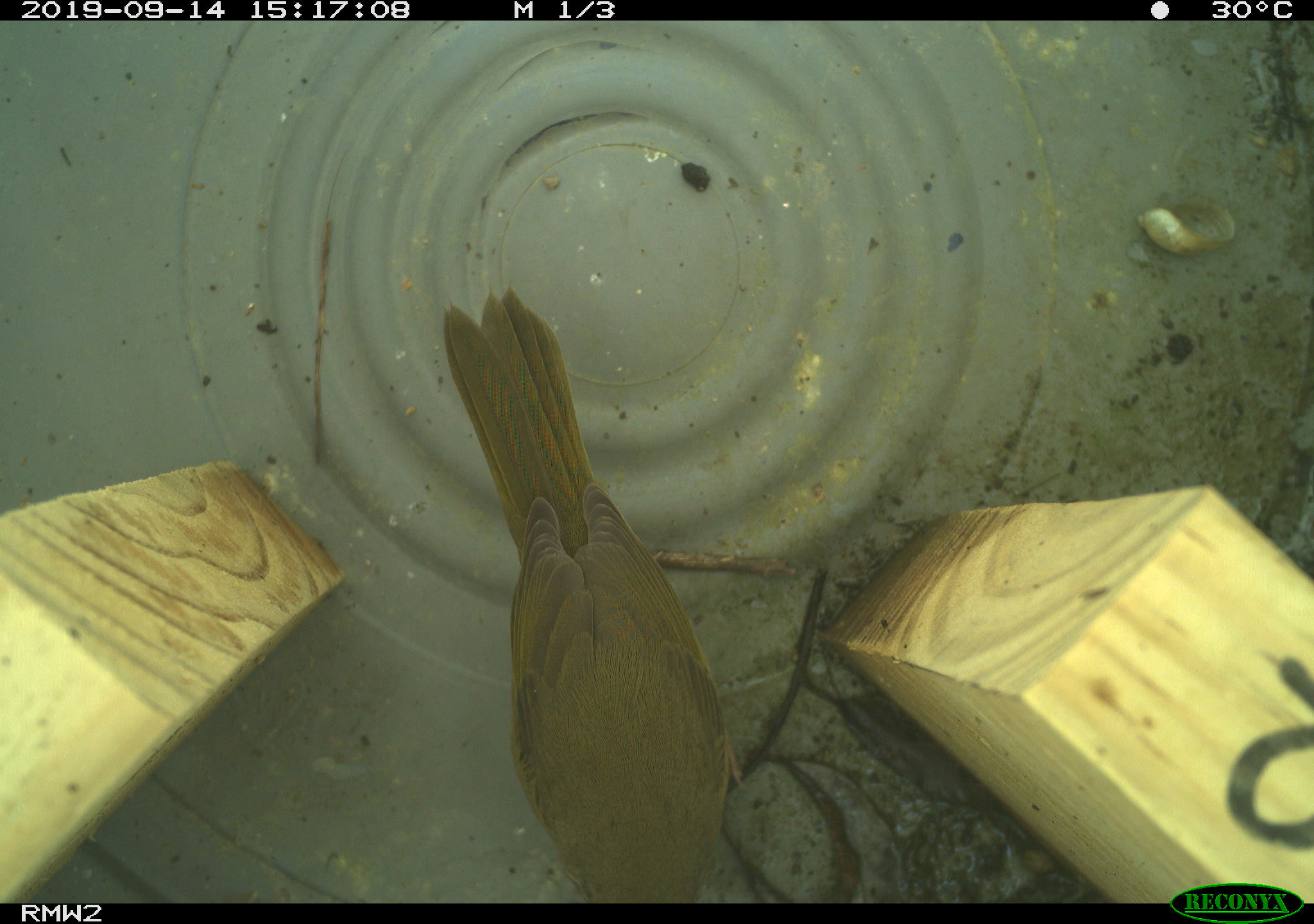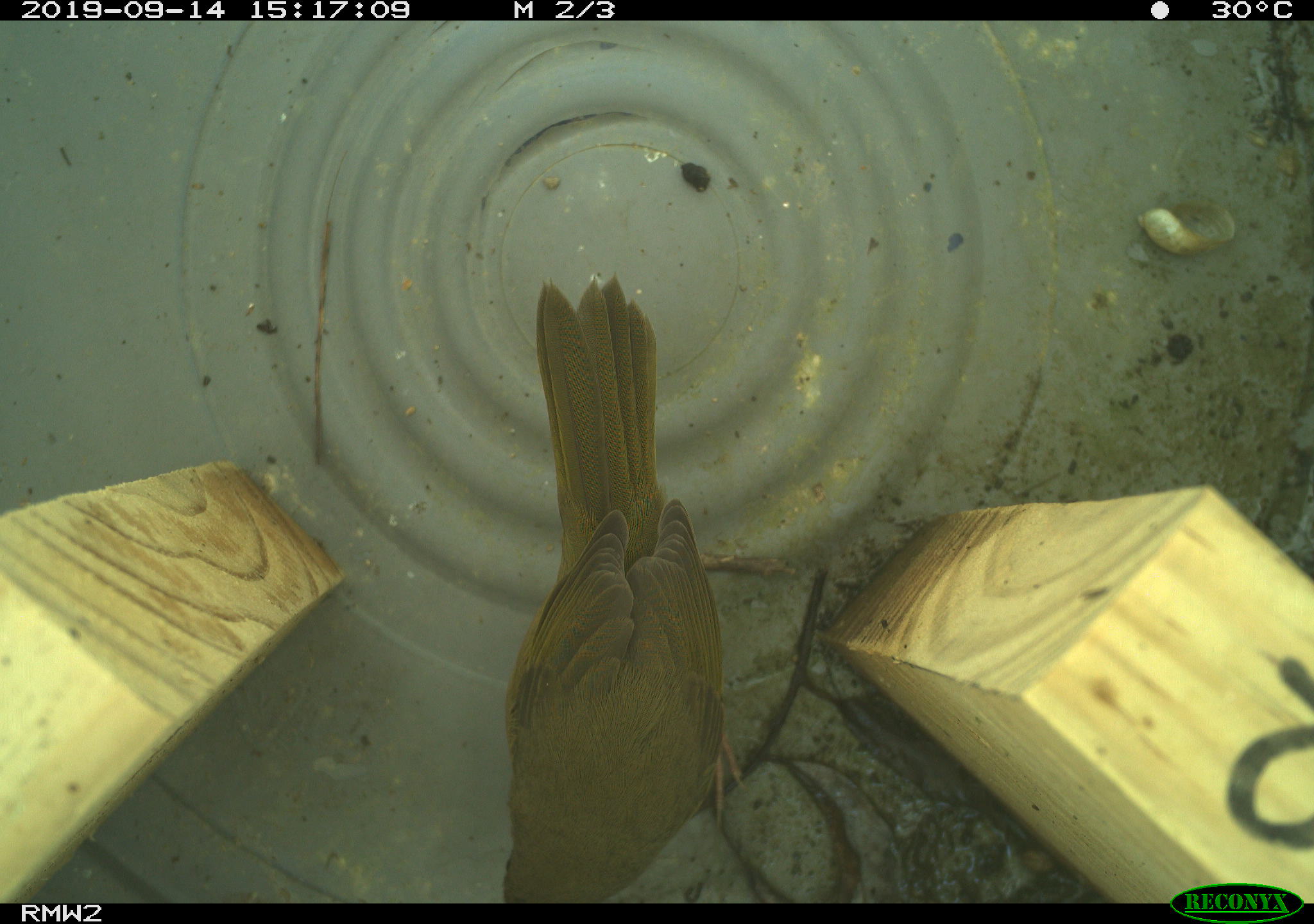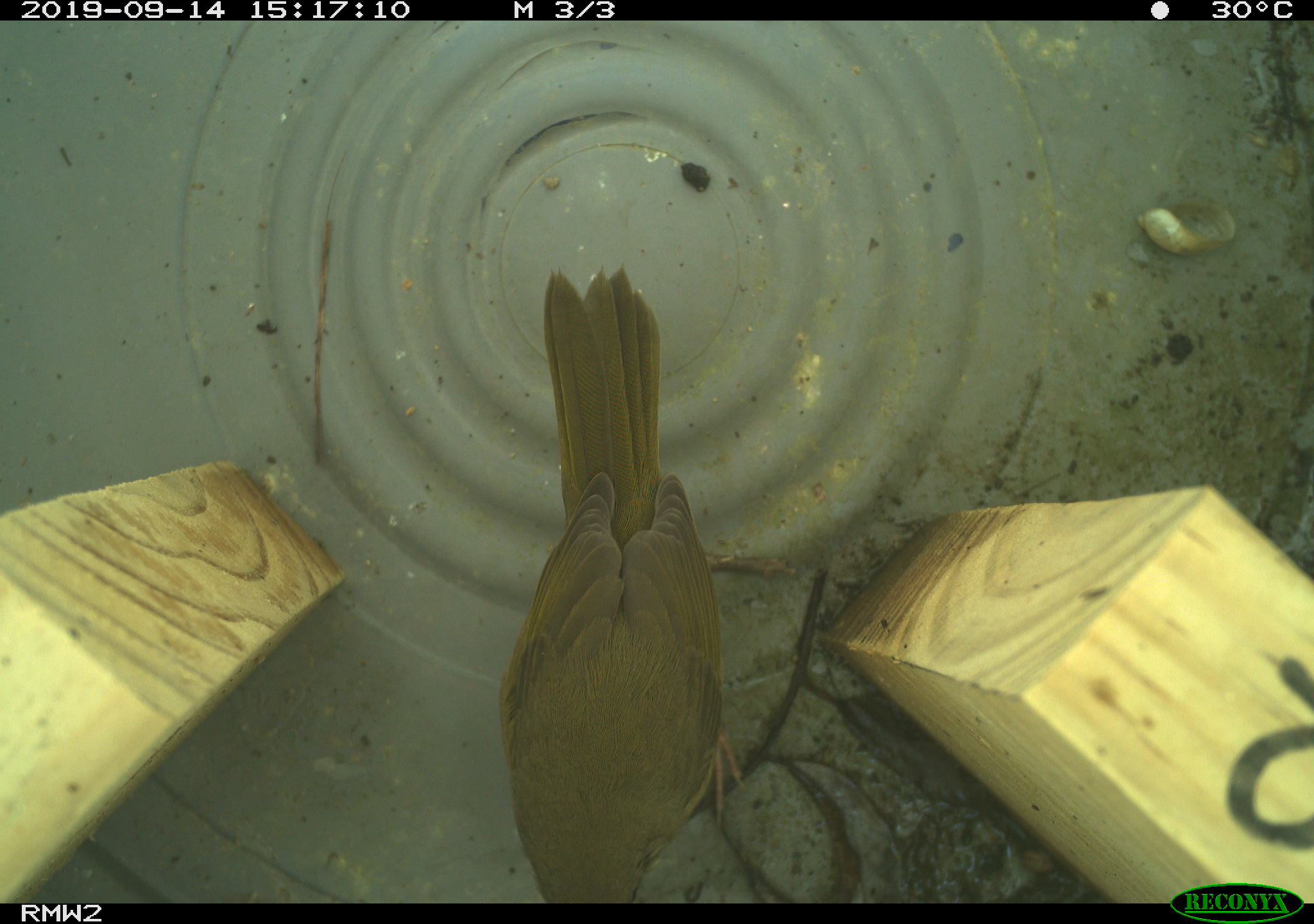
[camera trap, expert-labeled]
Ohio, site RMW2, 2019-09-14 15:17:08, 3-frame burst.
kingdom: Animalia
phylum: Chordata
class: Aves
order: Passeriformes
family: Parulidae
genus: Geothlypis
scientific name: Geothlypis trichas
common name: common yellowthroat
Common yellowthroat (Geothlypis trichas).